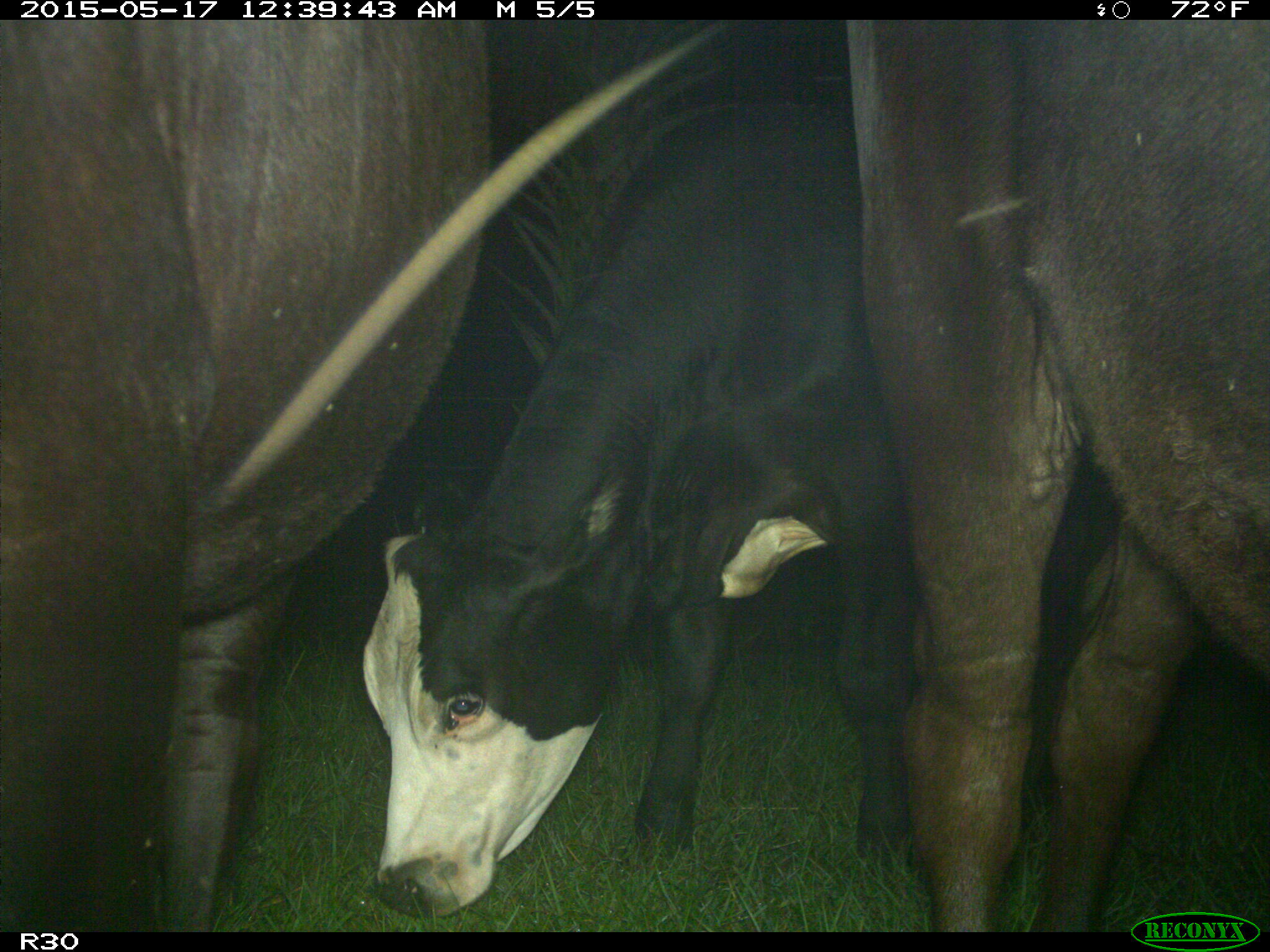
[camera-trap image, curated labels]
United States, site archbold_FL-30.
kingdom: Animalia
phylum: Chordata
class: Mammalia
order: Artiodactyla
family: Bovidae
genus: Bos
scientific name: Bos taurus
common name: domestic cow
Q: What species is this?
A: Bos taurus (domestic cow).